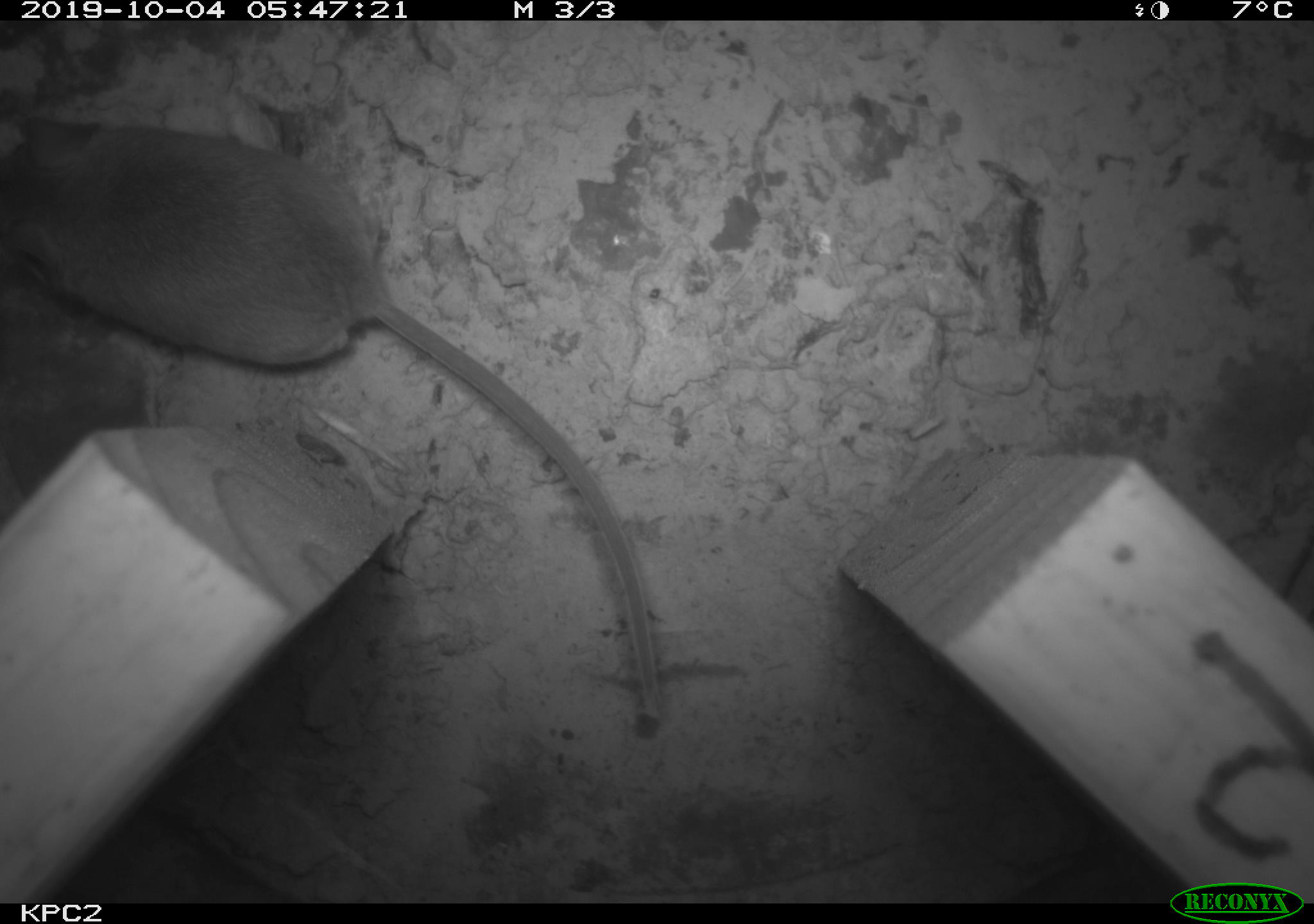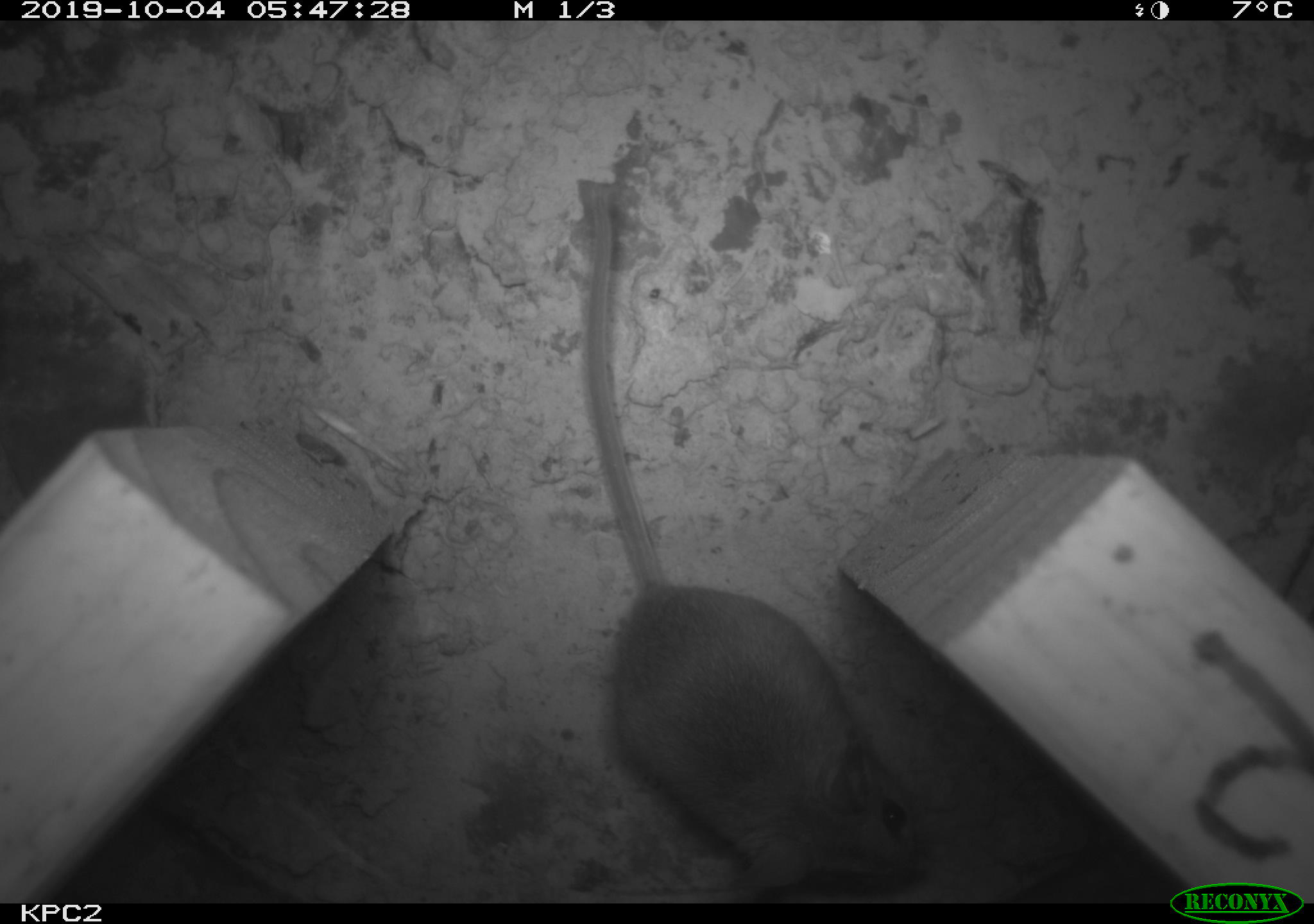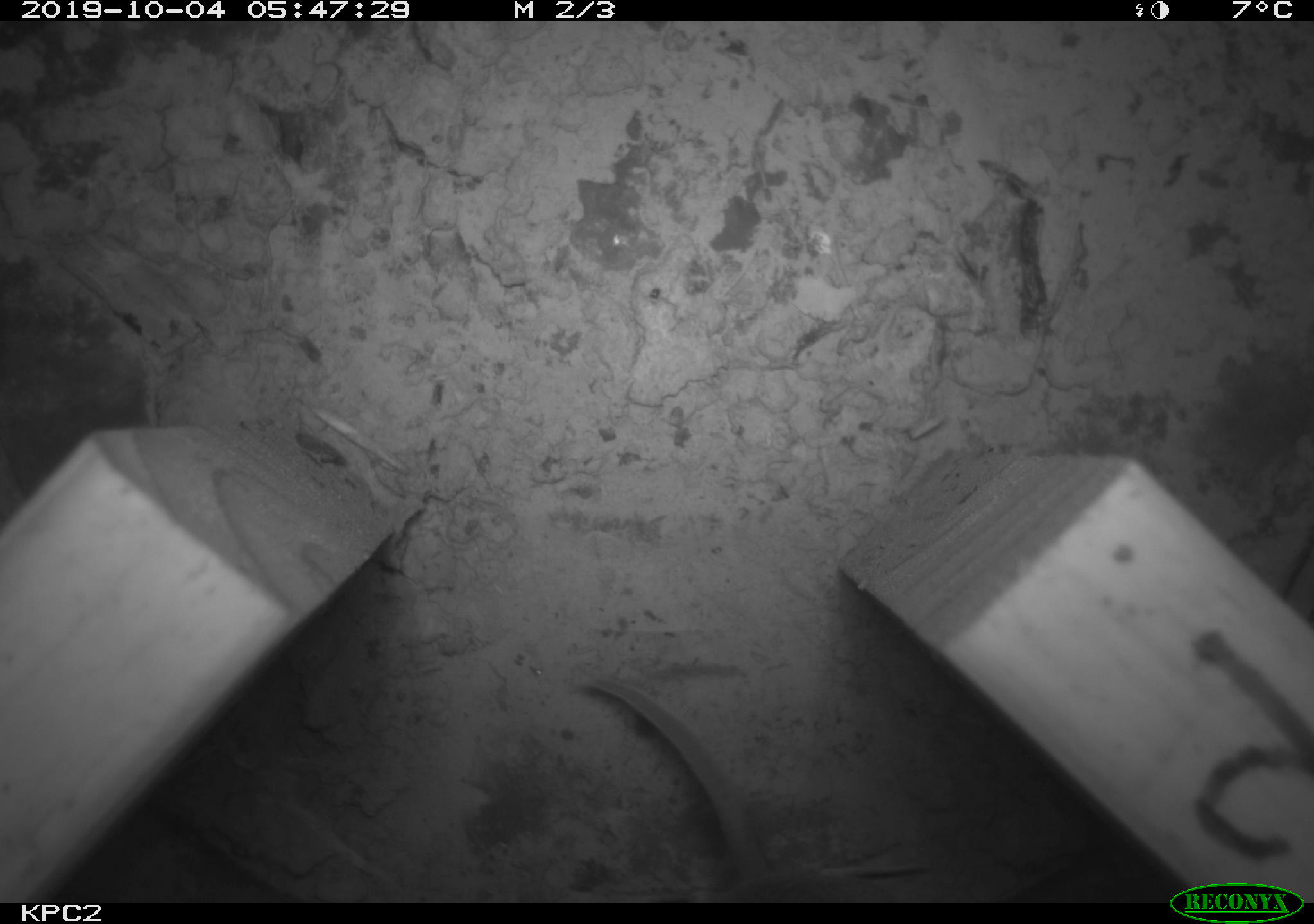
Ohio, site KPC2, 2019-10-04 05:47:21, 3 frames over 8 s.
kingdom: Animalia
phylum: Chordata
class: Mammalia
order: Rodentia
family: Cricetidae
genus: Peromyscus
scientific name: Peromyscus leucopus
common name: white-footed mouse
White-footed mouse (Peromyscus leucopus).